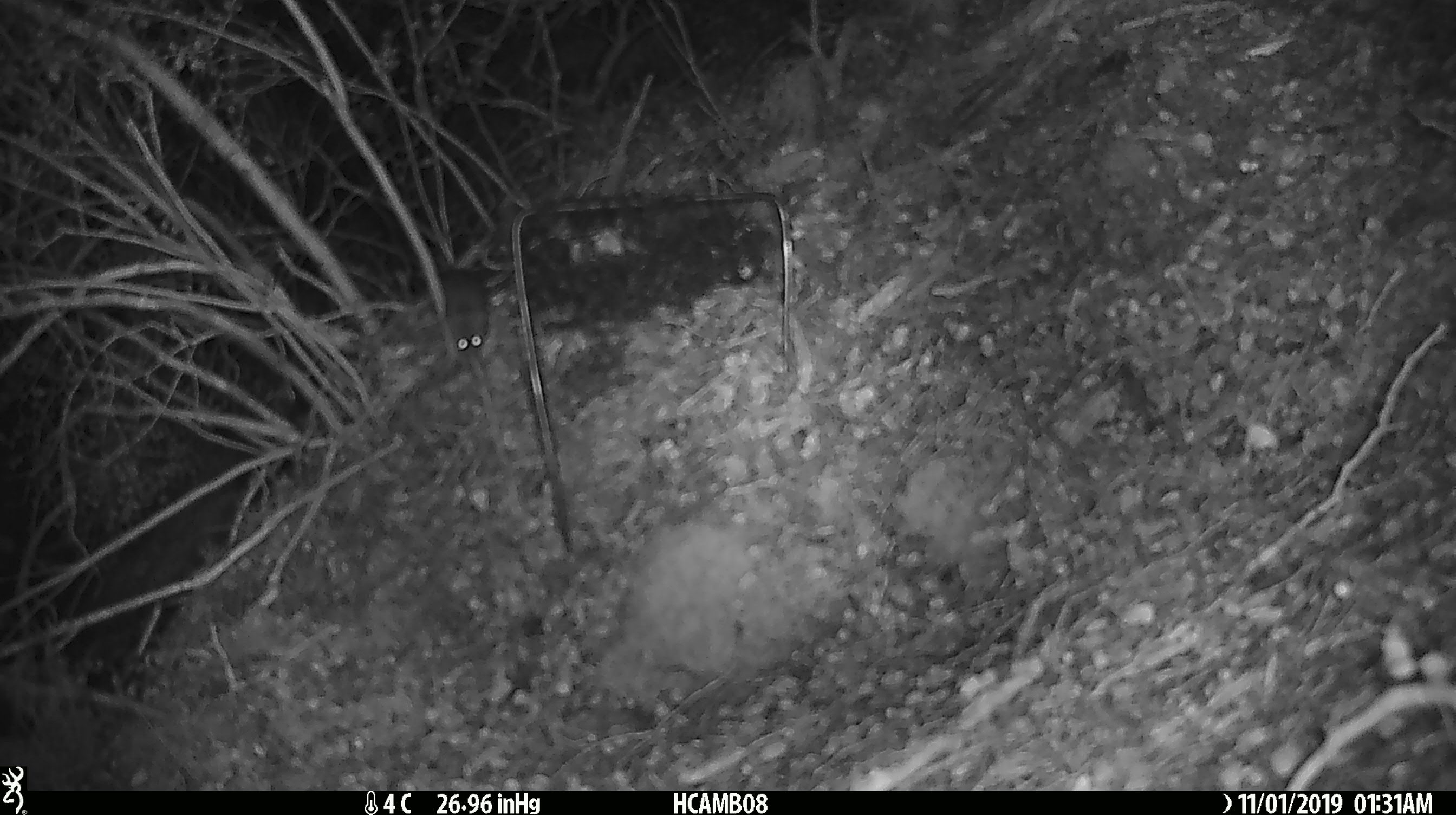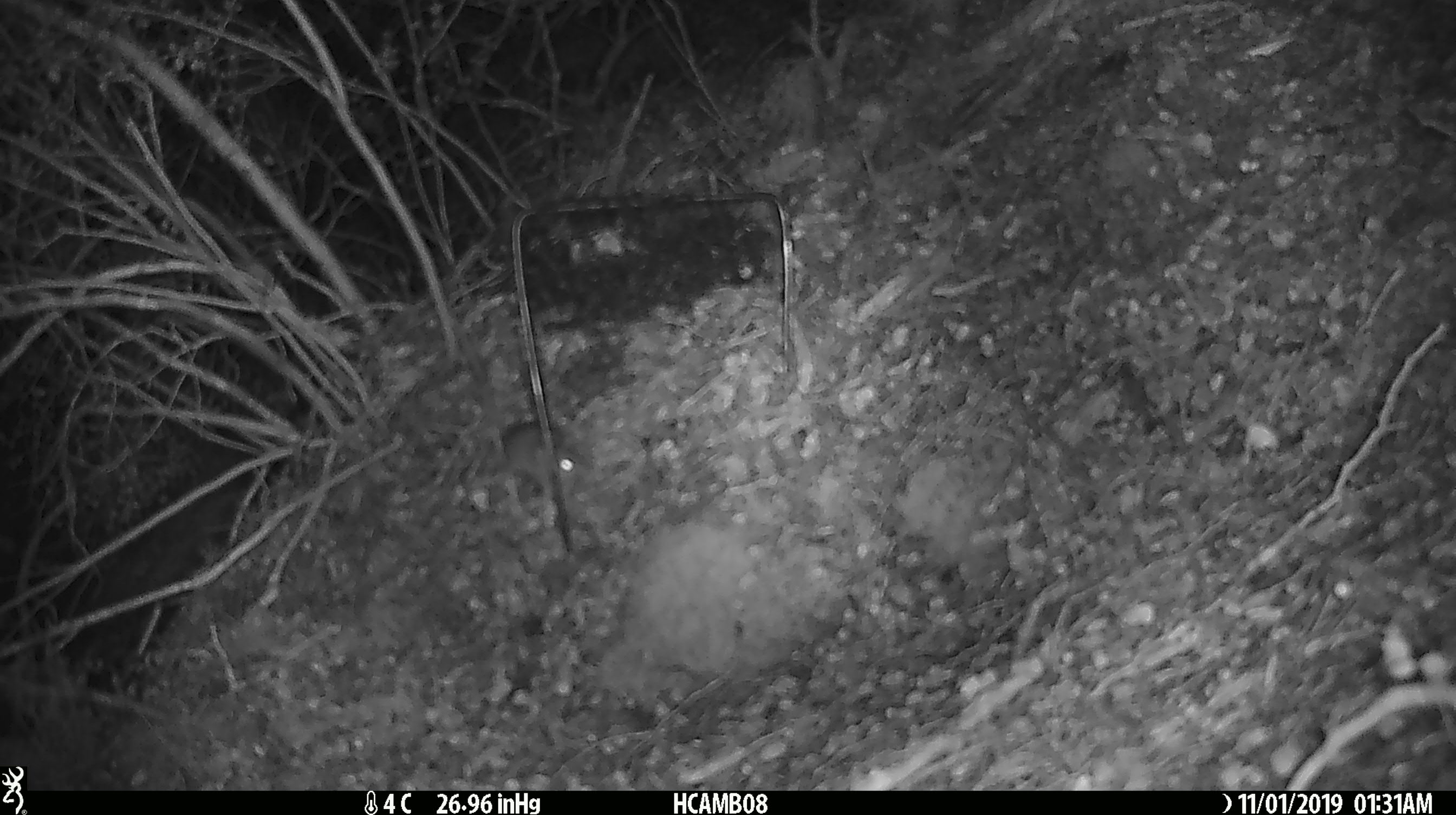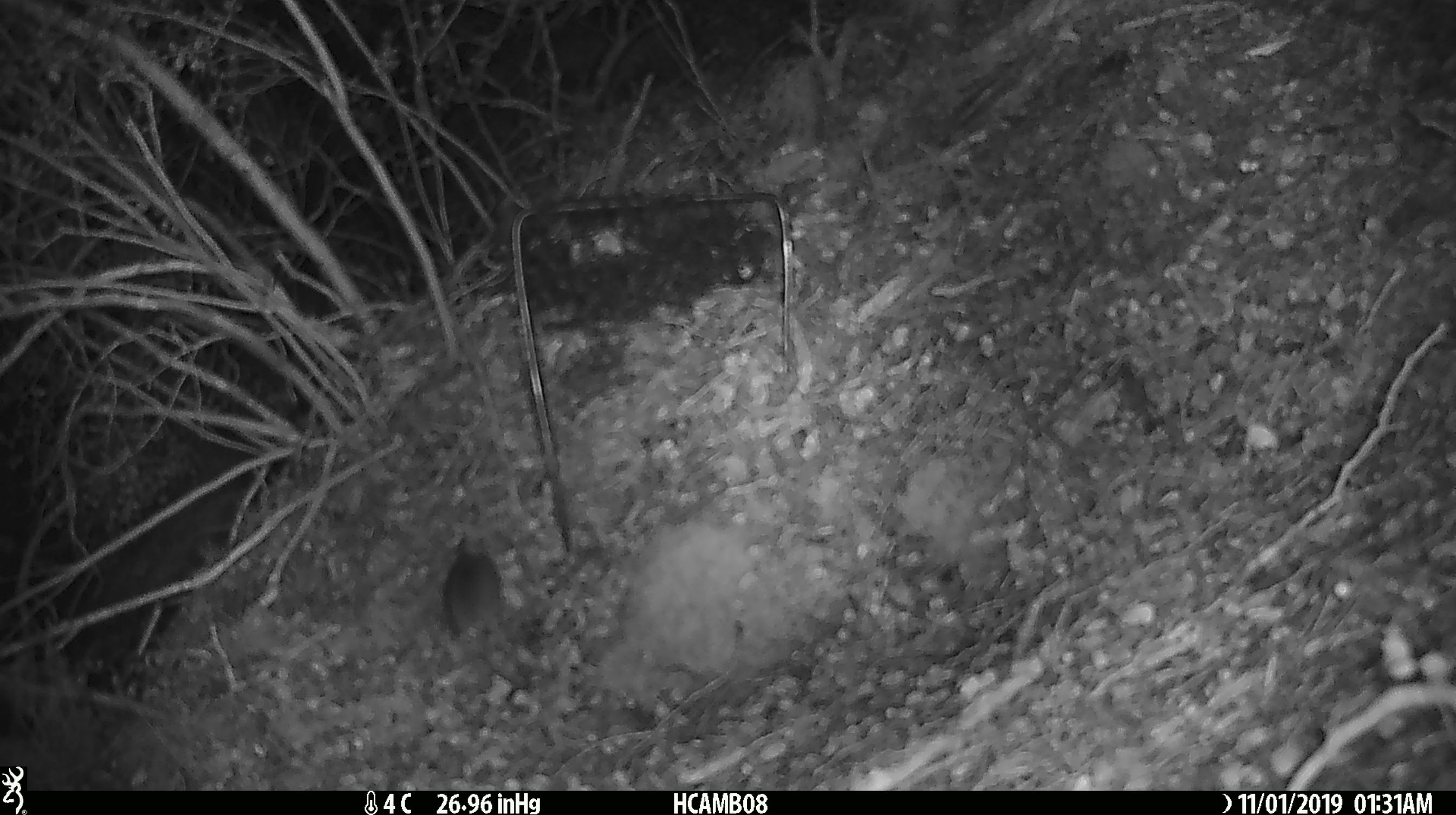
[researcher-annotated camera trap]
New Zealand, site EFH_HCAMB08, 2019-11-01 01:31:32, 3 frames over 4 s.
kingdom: Animalia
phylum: Chordata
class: Mammalia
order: Rodentia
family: Muridae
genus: Mus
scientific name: Mus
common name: mouse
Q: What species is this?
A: Mouse (Mus).